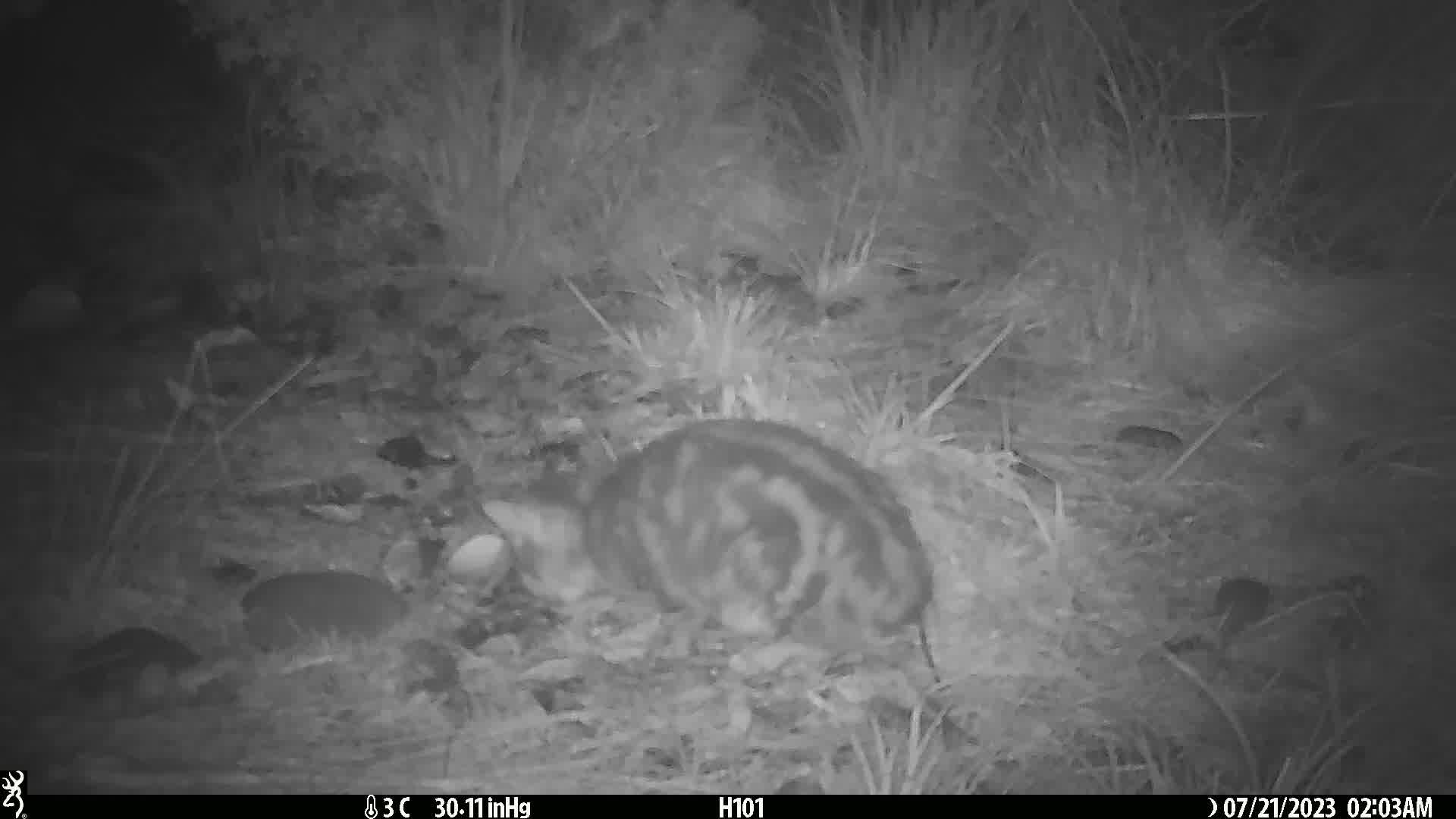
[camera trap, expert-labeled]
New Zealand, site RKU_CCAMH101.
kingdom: Animalia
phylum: Chordata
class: Mammalia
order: Carnivora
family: Felidae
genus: Felis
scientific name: Felis catus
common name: domestic cat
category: cat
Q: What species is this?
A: Cat (domestic cat) (Felis catus).